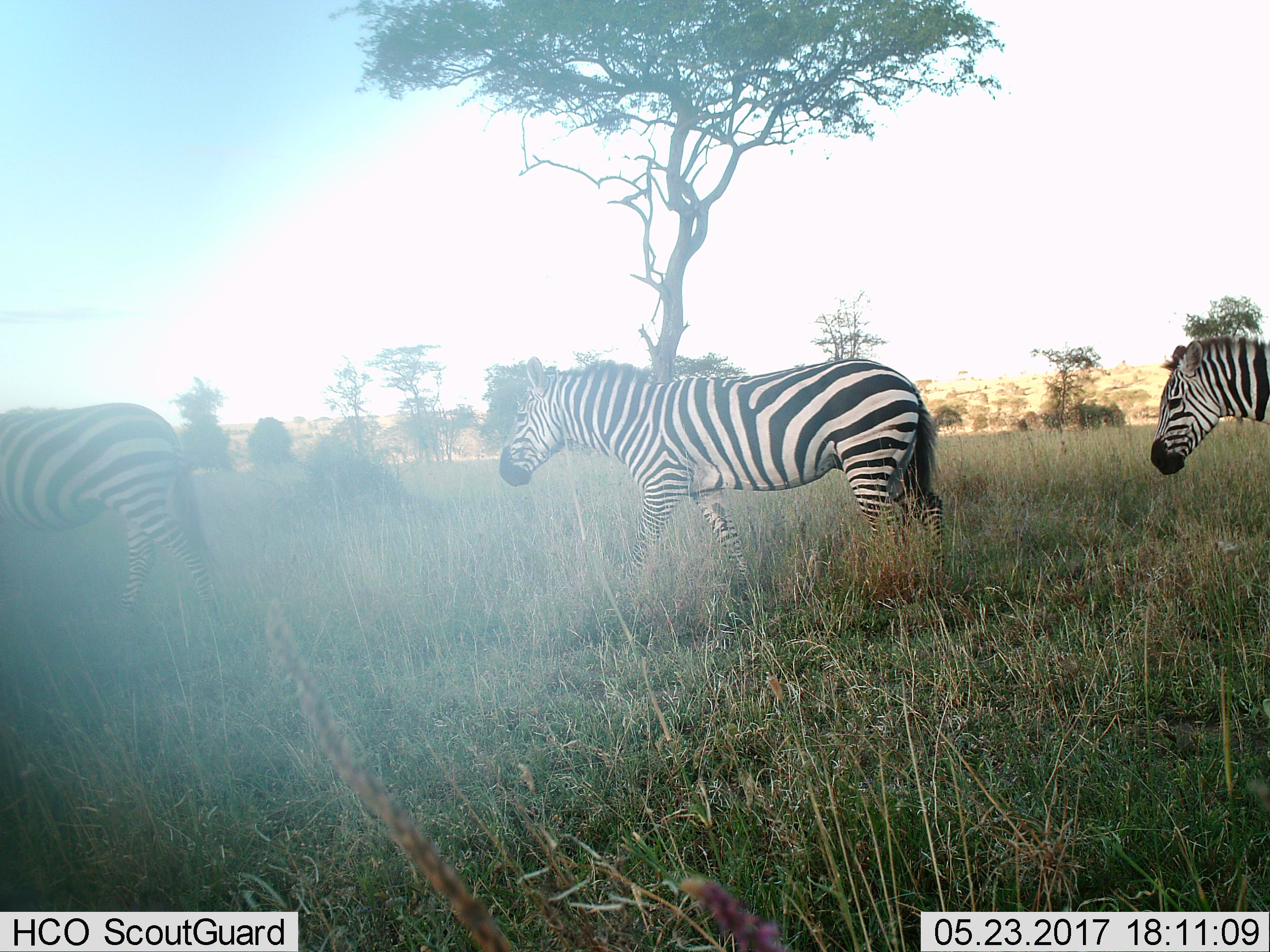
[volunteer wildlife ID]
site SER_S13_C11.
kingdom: Animalia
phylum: Chordata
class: Mammalia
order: Perissodactyla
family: Equidae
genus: Equus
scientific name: Equus quagga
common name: plains zebra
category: zebraplains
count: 3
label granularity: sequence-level